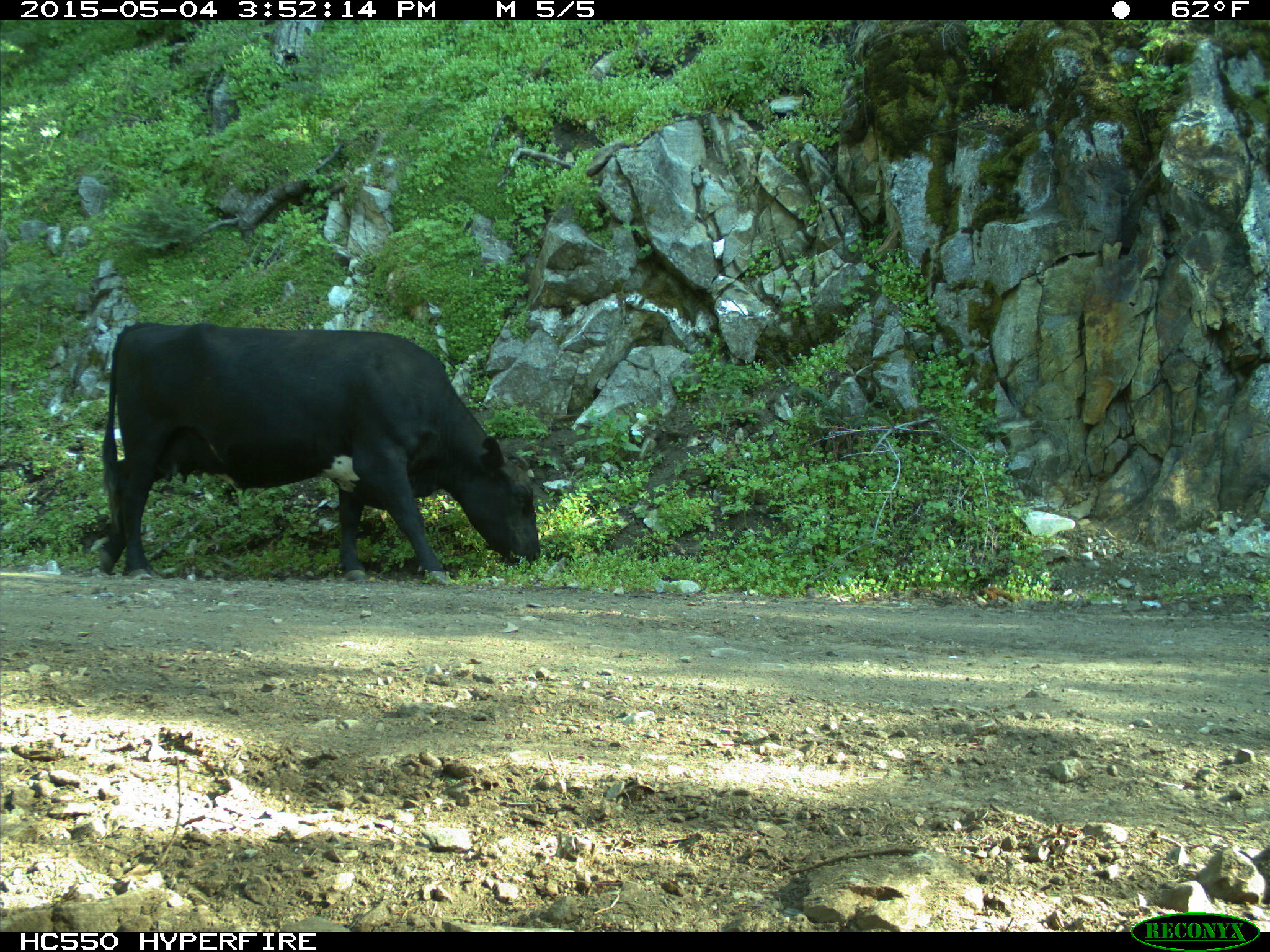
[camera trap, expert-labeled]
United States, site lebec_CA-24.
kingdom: Animalia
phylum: Chordata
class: Mammalia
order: Artiodactyla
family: Bovidae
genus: Bos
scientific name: Bos taurus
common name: domestic cow